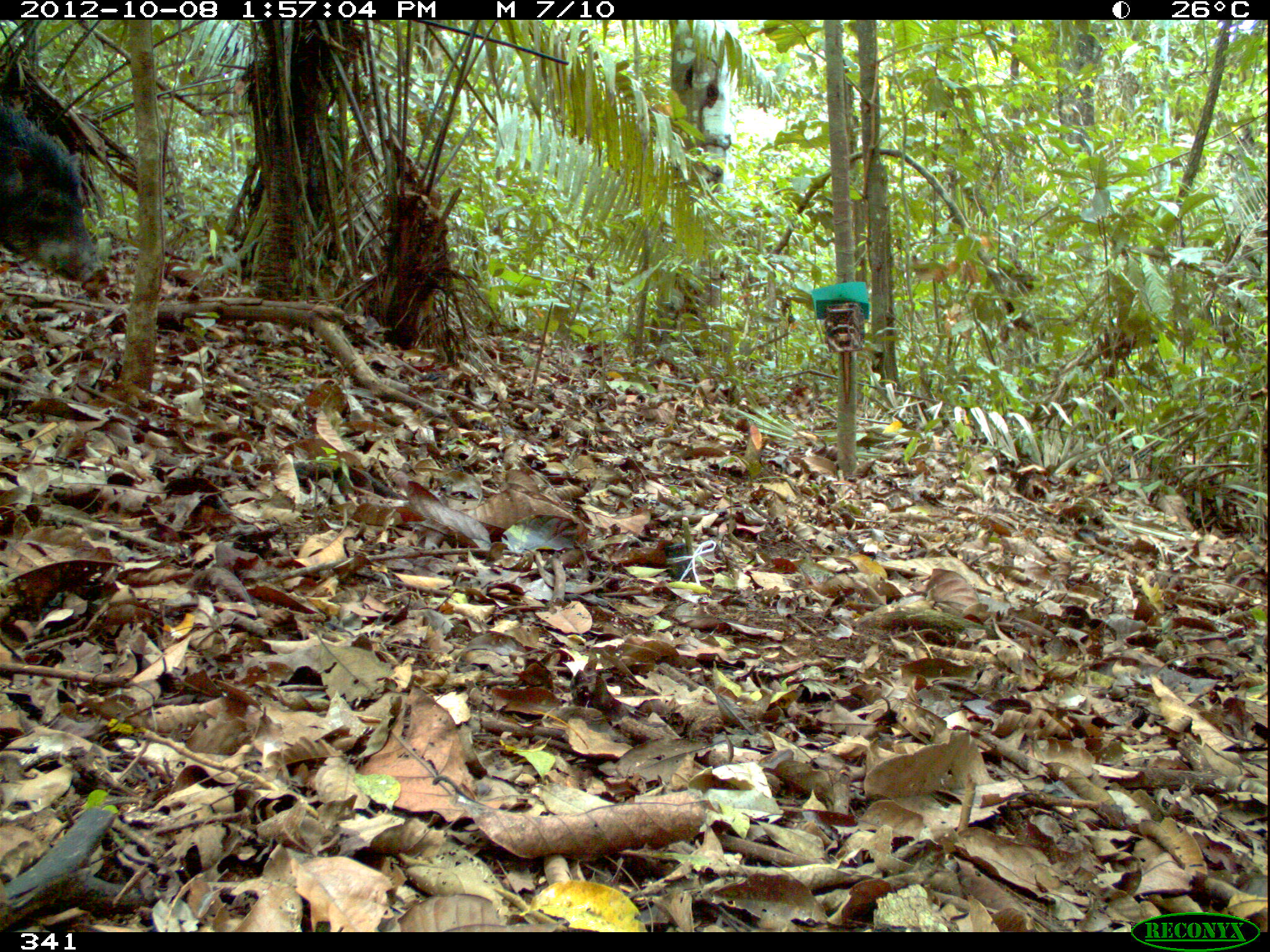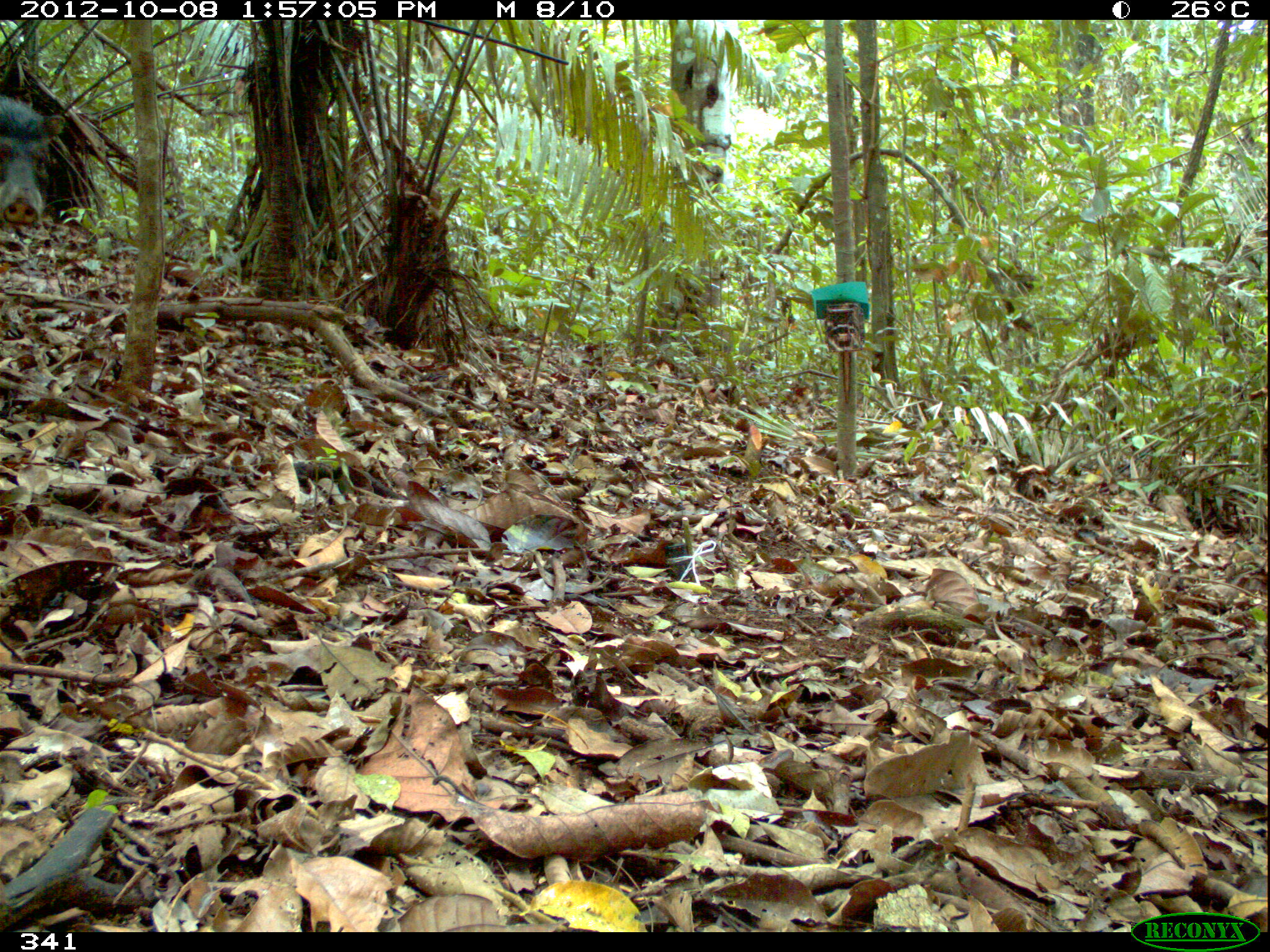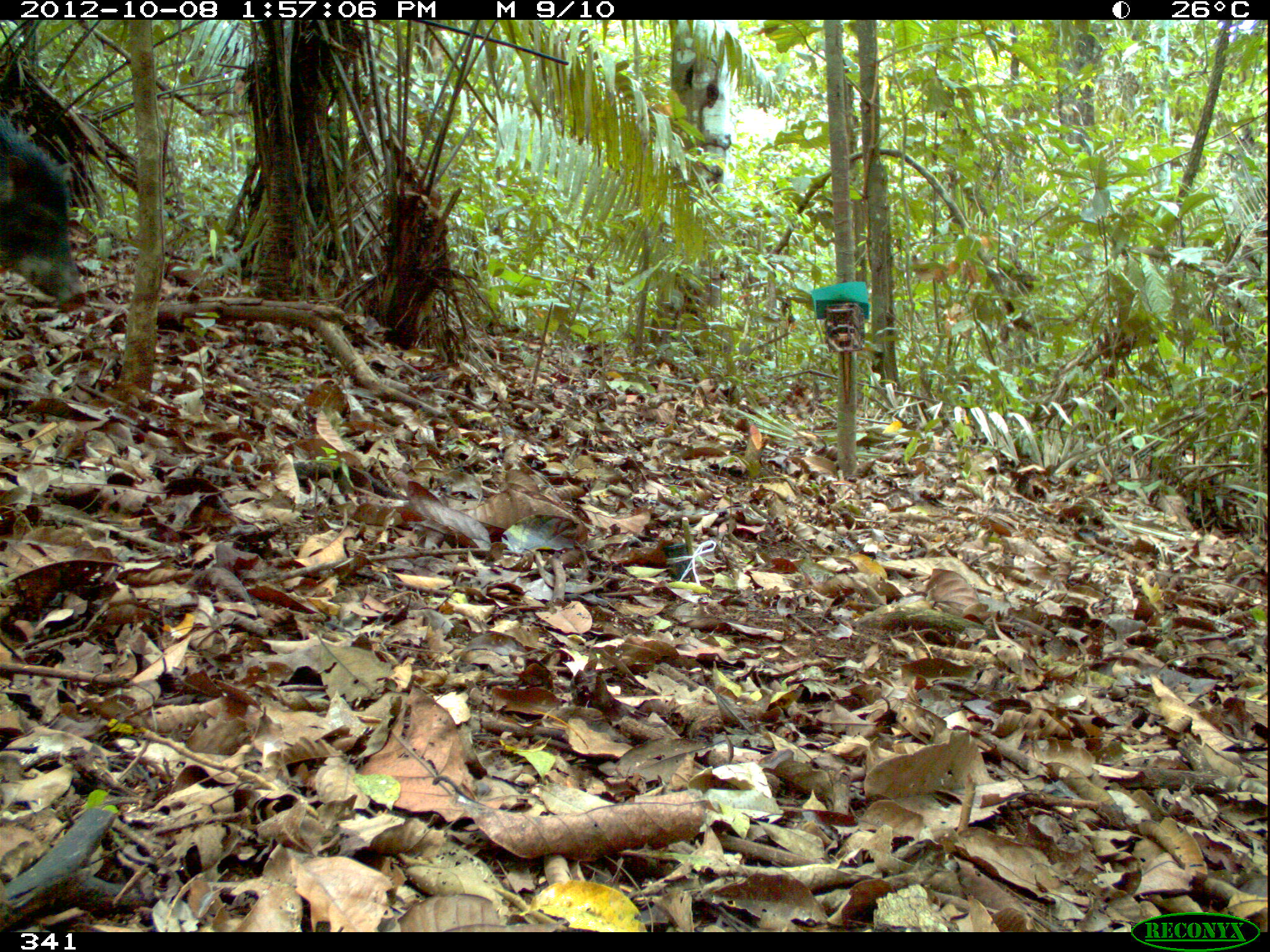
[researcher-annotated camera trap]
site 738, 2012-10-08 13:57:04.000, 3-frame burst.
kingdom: Animalia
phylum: Chordata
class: Mammalia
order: Artiodactyla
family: Tayassuidae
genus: Tayassu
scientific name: Tayassu pecari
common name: white-lipped peccary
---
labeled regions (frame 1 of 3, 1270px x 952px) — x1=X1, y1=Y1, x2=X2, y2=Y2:
tayassu pecari: x1=0, y1=105, x2=109, y2=290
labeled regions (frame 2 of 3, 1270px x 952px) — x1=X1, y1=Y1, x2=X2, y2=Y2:
tayassu pecari: x1=0, y1=95, x2=67, y2=227